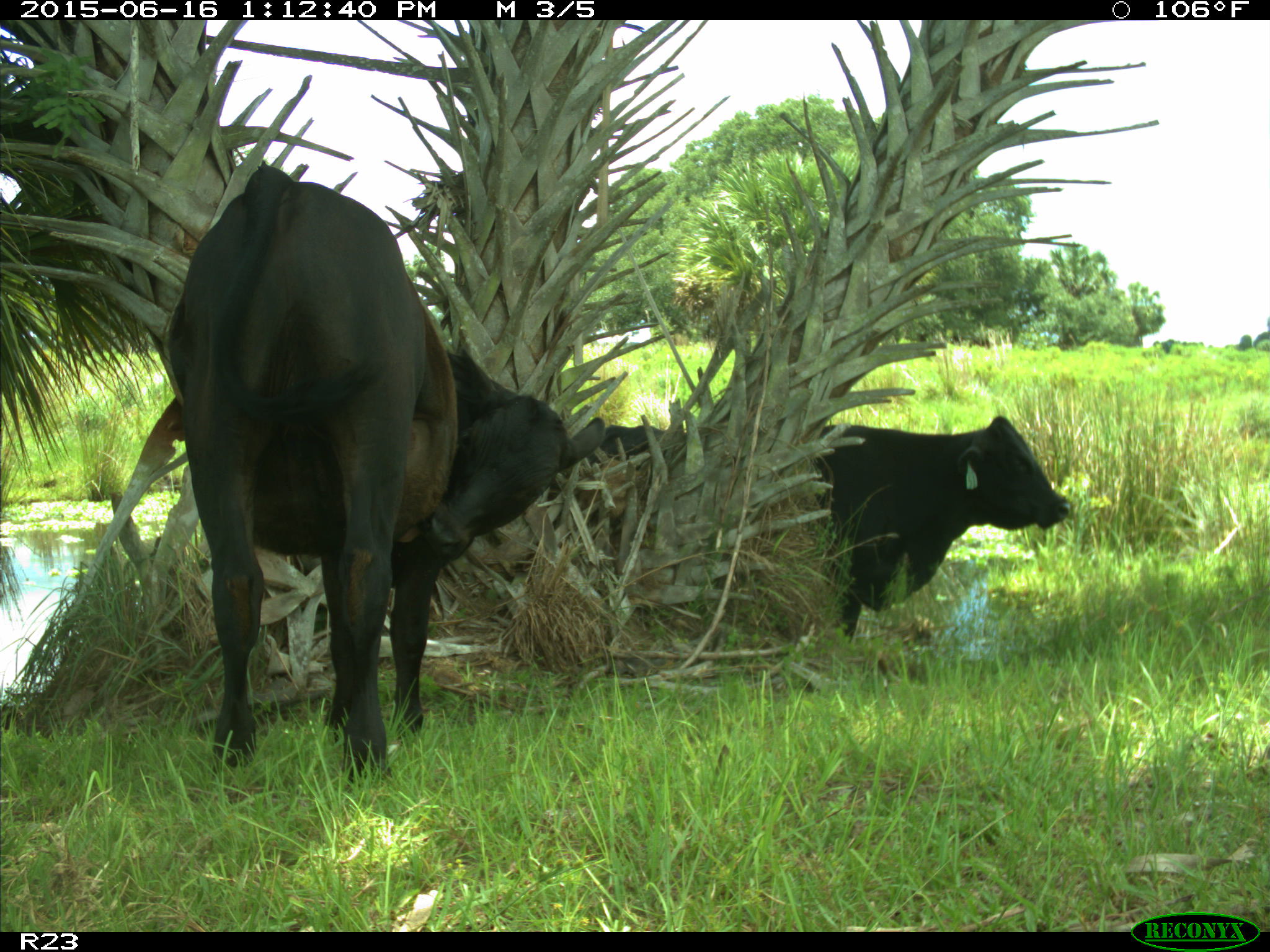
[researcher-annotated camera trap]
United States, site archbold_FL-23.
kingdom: Animalia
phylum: Chordata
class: Mammalia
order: Artiodactyla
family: Bovidae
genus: Bos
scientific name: Bos taurus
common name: domestic cow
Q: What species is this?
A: Bos taurus (domestic cow).